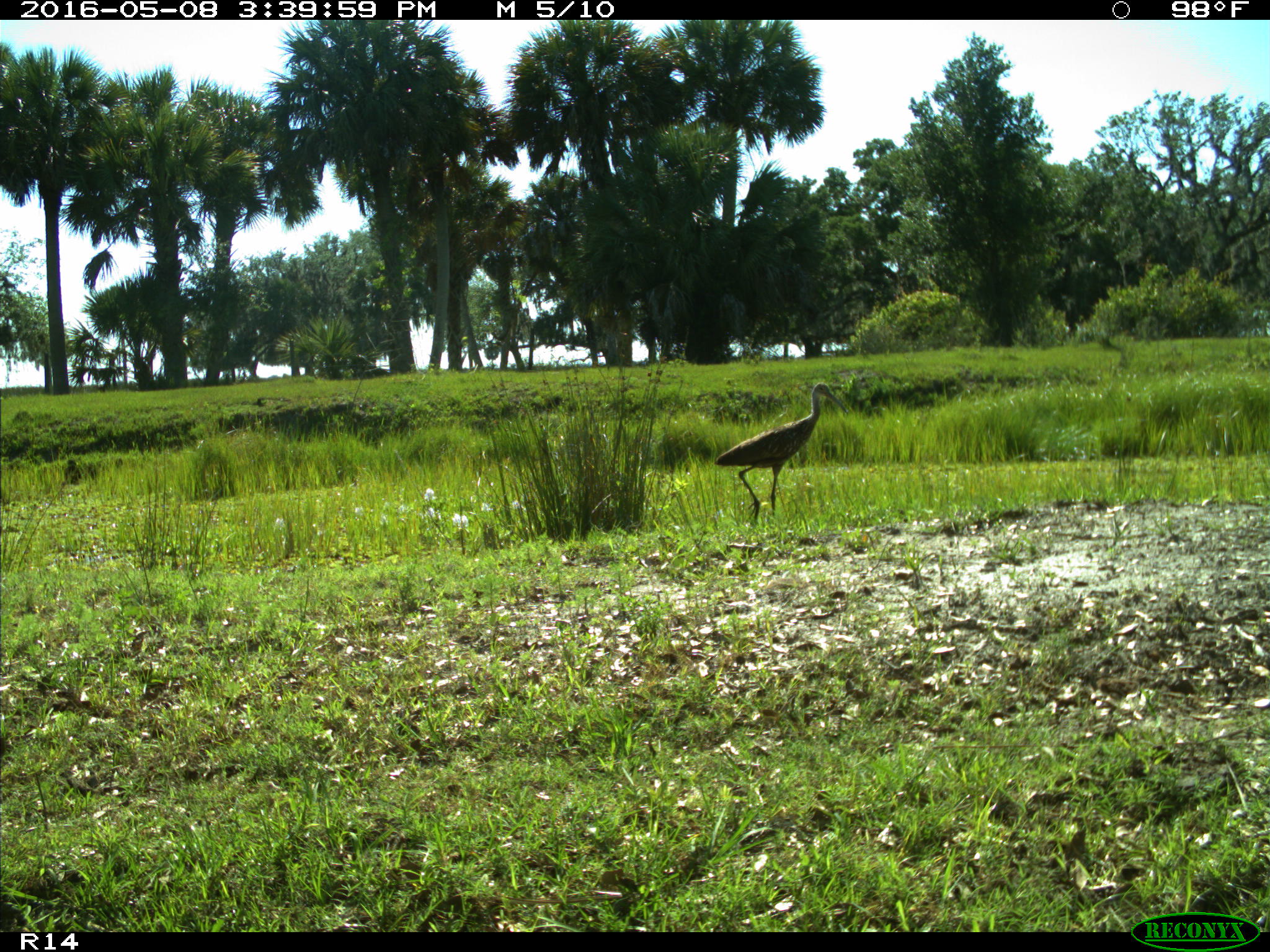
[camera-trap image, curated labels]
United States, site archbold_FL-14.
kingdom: Animalia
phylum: Chordata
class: Aves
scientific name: Aves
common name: birds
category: unidentified bird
Unidentified bird (birds) (Aves).